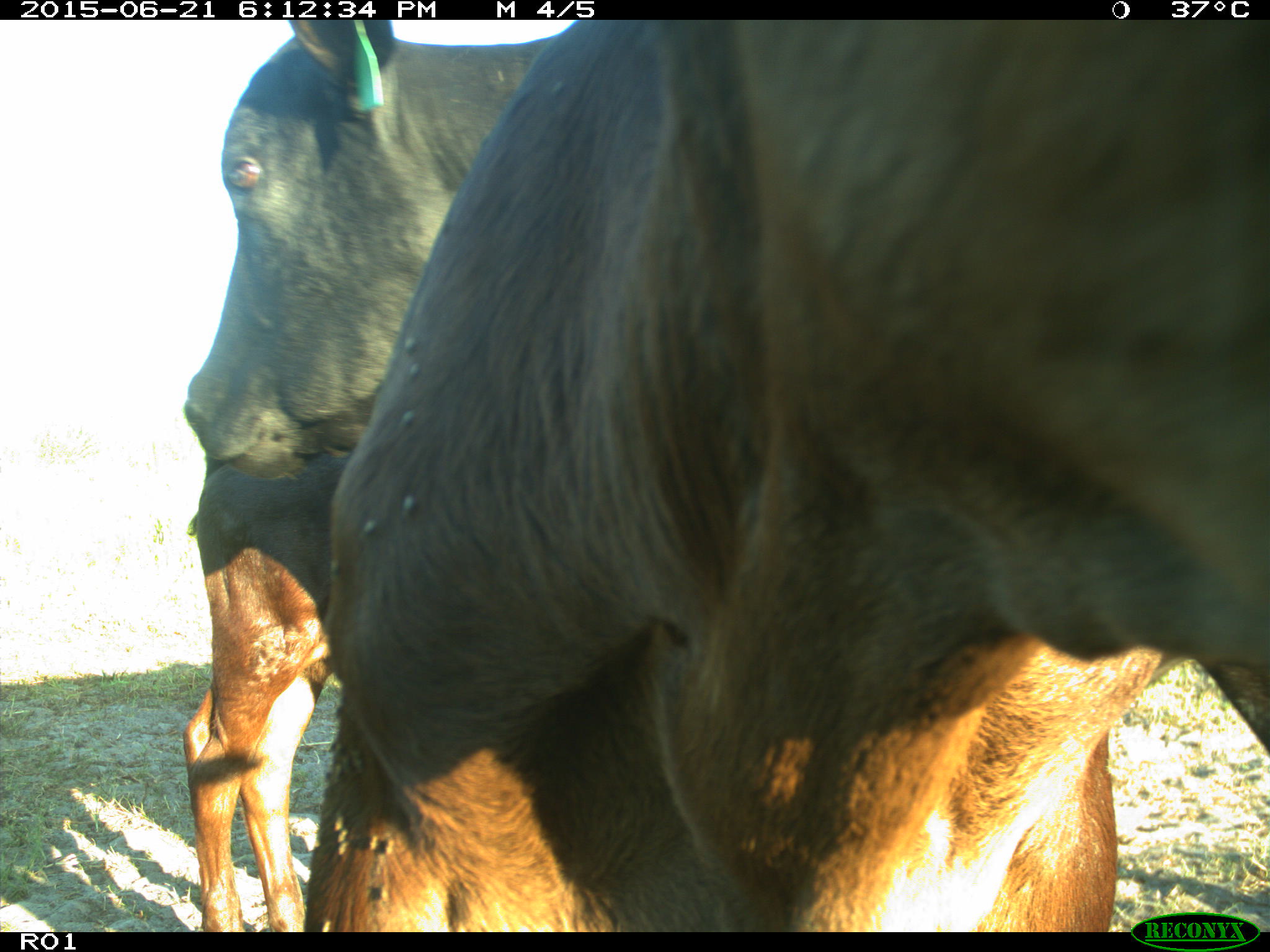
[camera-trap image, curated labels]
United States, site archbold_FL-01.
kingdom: Animalia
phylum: Chordata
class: Mammalia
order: Artiodactyla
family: Bovidae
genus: Bos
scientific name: Bos taurus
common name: domestic cow